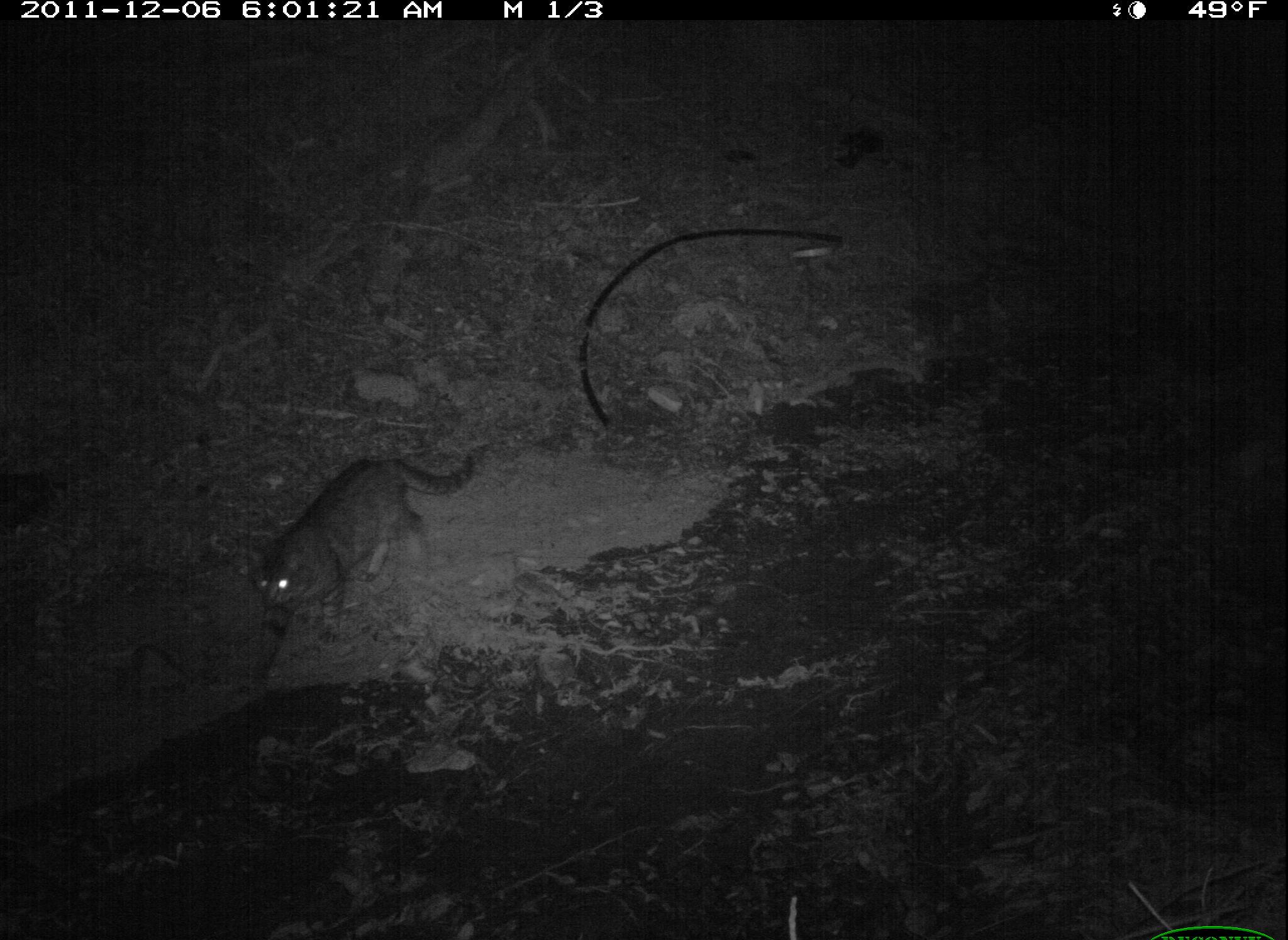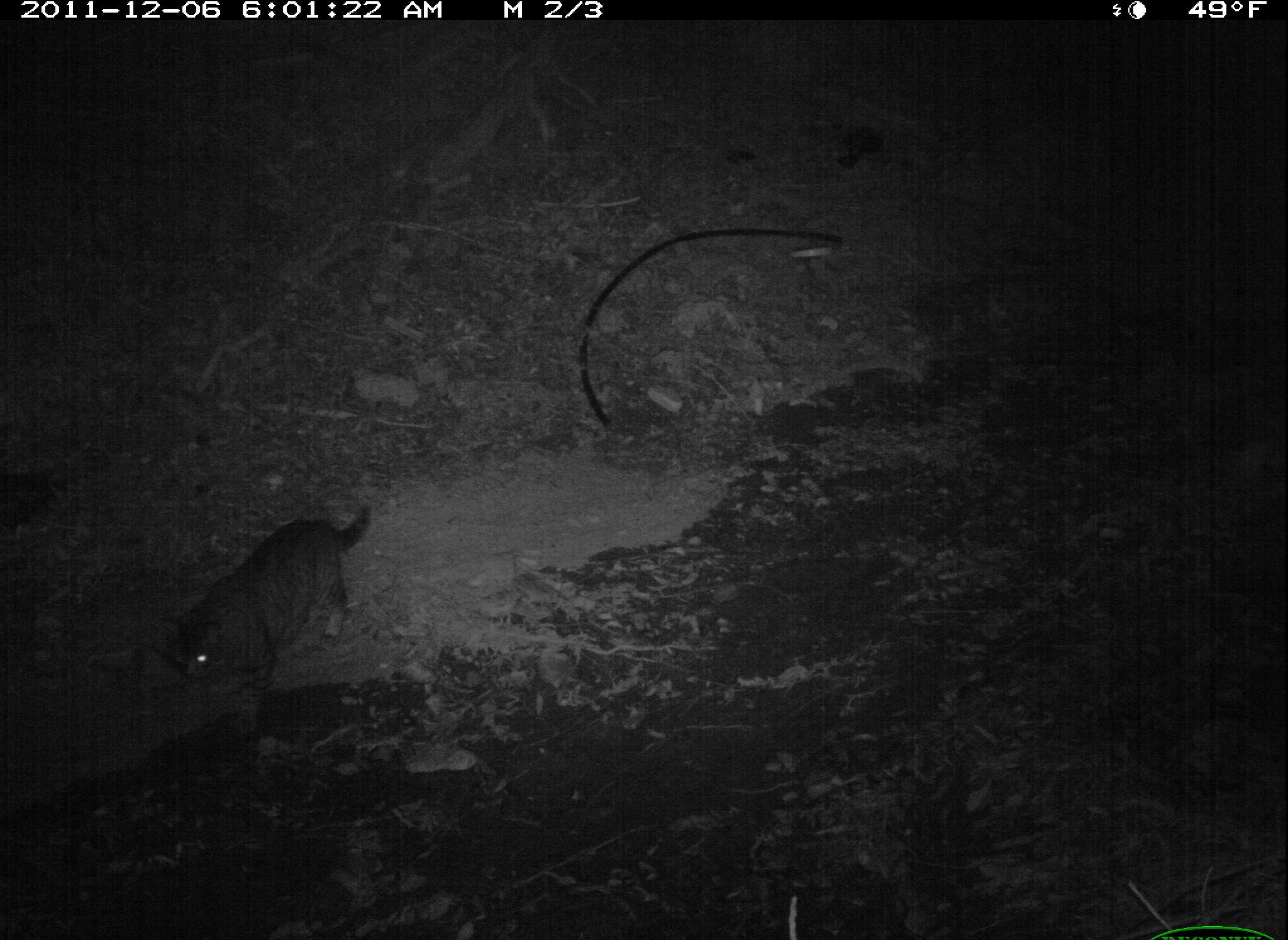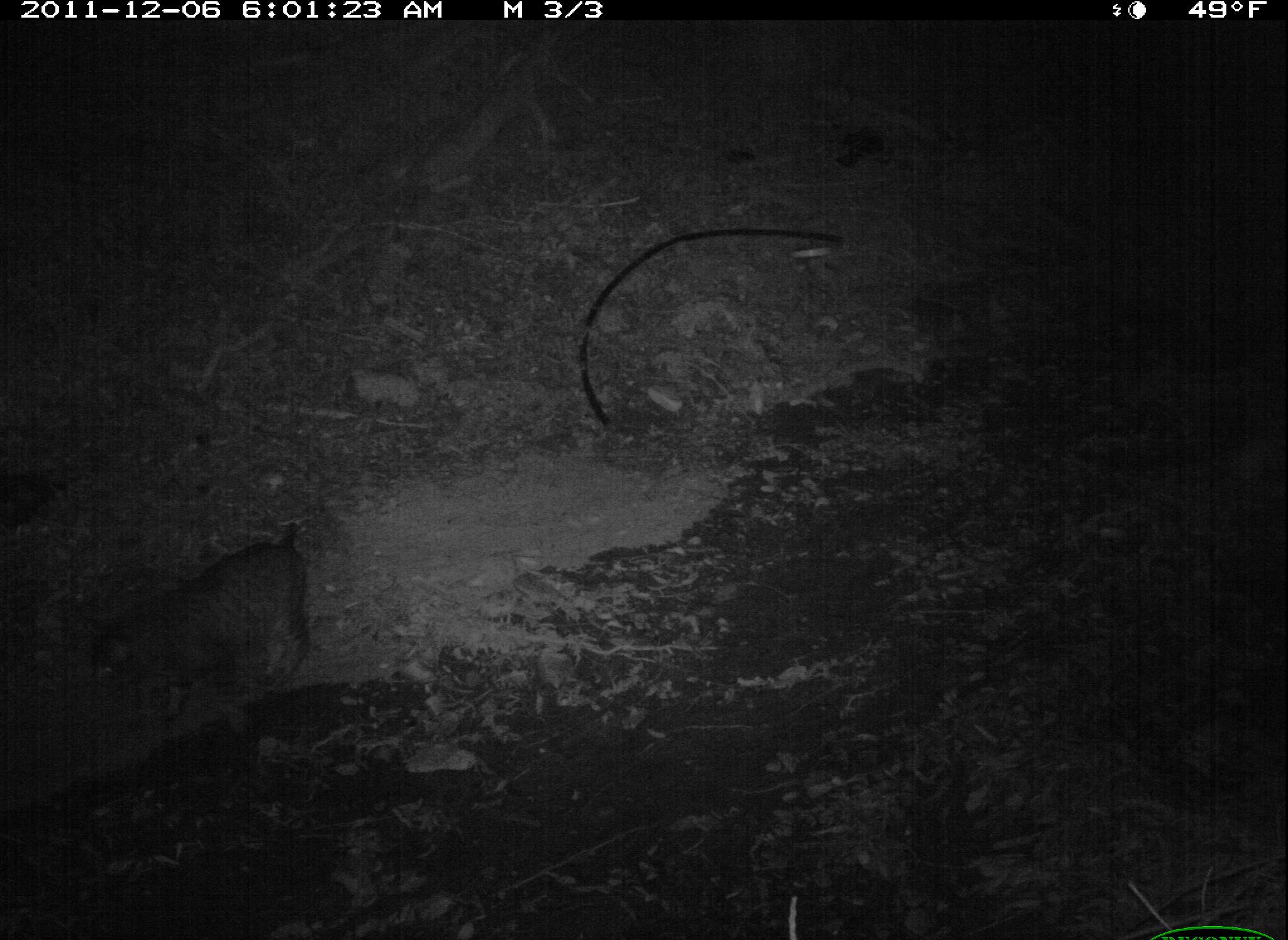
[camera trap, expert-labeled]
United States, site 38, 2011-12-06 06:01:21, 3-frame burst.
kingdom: Animalia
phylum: Chordata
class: Mammalia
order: Carnivora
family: Felidae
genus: Felis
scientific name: Felis catus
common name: cat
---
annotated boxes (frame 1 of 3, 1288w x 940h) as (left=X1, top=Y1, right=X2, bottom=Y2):
cat: (left=245, top=441, right=475, bottom=680)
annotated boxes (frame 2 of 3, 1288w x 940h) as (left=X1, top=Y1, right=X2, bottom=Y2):
cat: (left=149, top=499, right=398, bottom=726)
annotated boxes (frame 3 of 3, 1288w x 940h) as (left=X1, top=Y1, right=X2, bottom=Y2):
cat: (left=77, top=517, right=319, bottom=734)